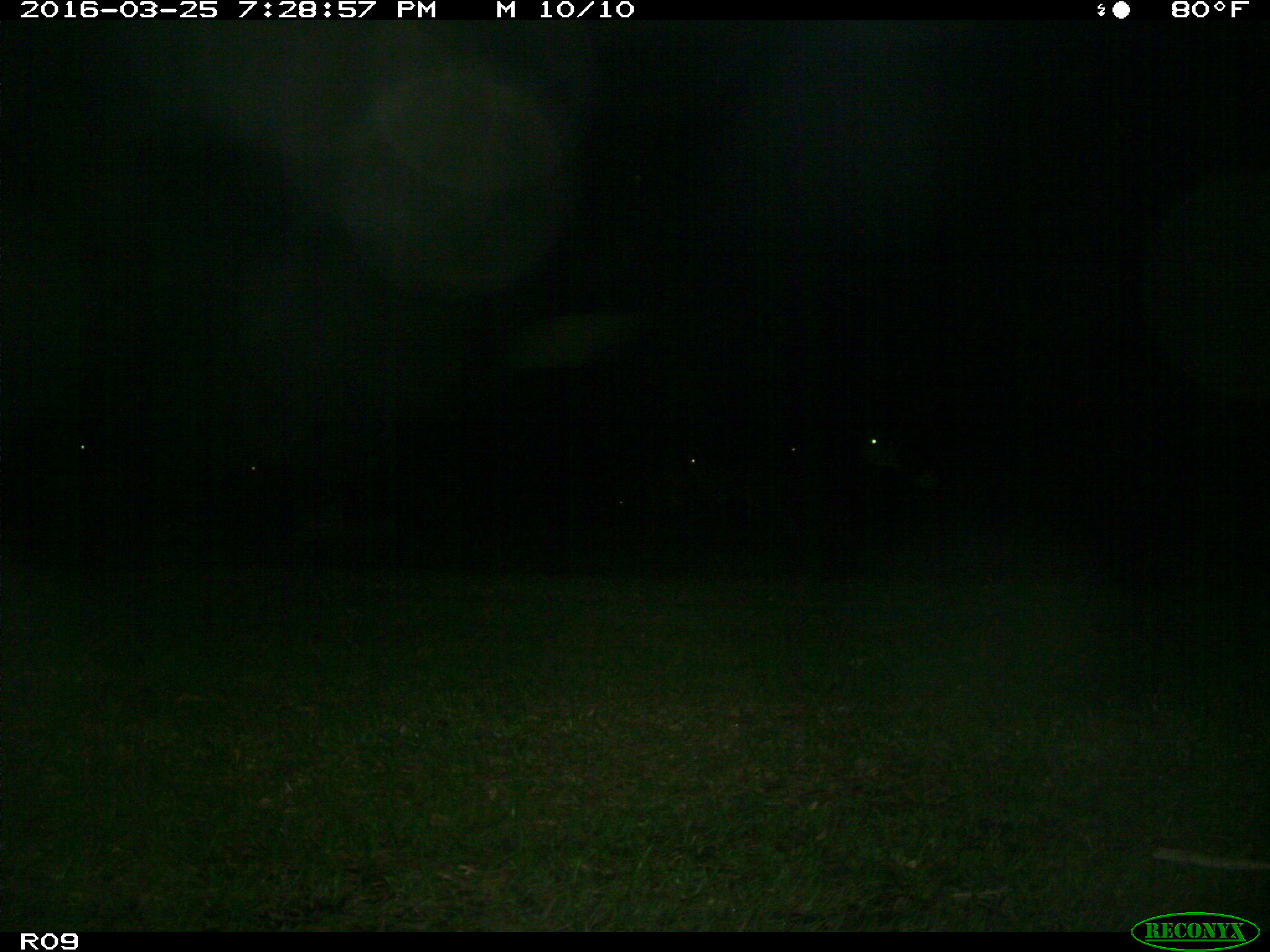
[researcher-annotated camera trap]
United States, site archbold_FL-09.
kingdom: Animalia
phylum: Chordata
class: Mammalia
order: Artiodactyla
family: Bovidae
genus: Bos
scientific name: Bos taurus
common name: domestic cow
Bos taurus (domestic cow).